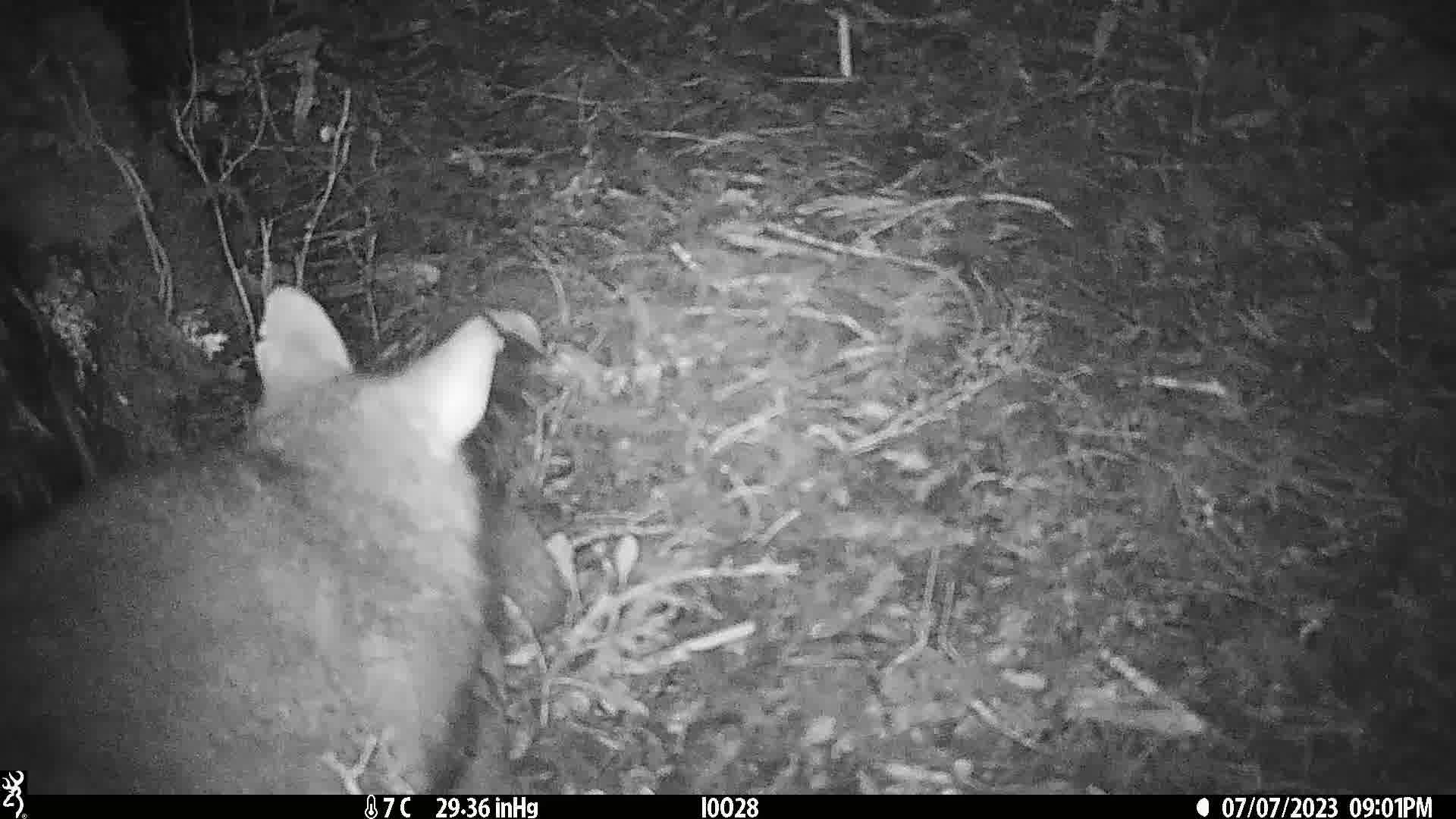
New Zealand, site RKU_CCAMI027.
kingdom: Animalia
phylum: Chordata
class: Mammalia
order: Diprotodontia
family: Phalangeridae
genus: Trichosurus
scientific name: Trichosurus vulpecula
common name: common brushtail possum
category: possum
Possum (common brushtail possum) (Trichosurus vulpecula).